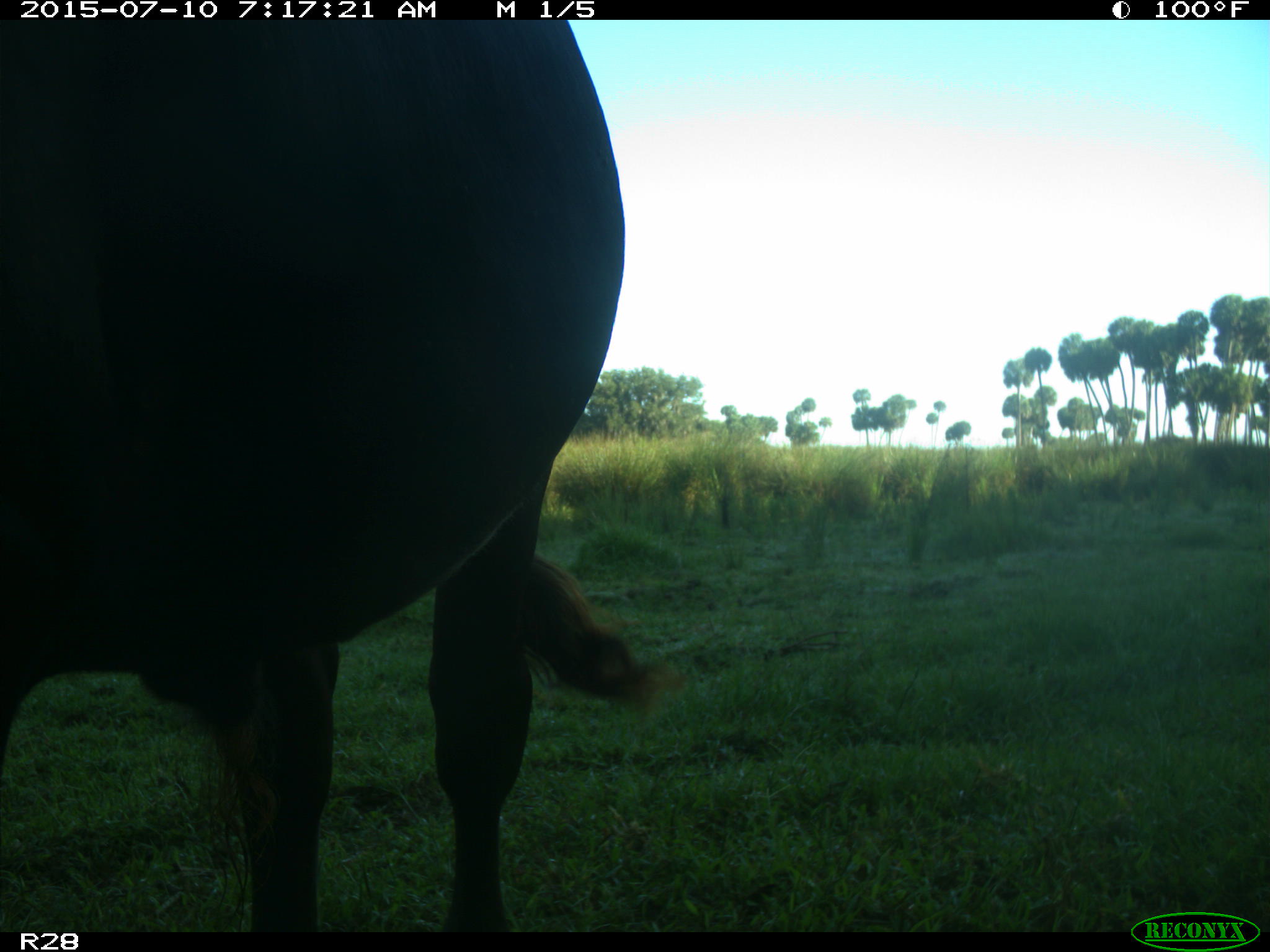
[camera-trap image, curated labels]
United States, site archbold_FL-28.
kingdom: Animalia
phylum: Chordata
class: Mammalia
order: Artiodactyla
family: Bovidae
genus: Bos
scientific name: Bos taurus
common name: domestic cow